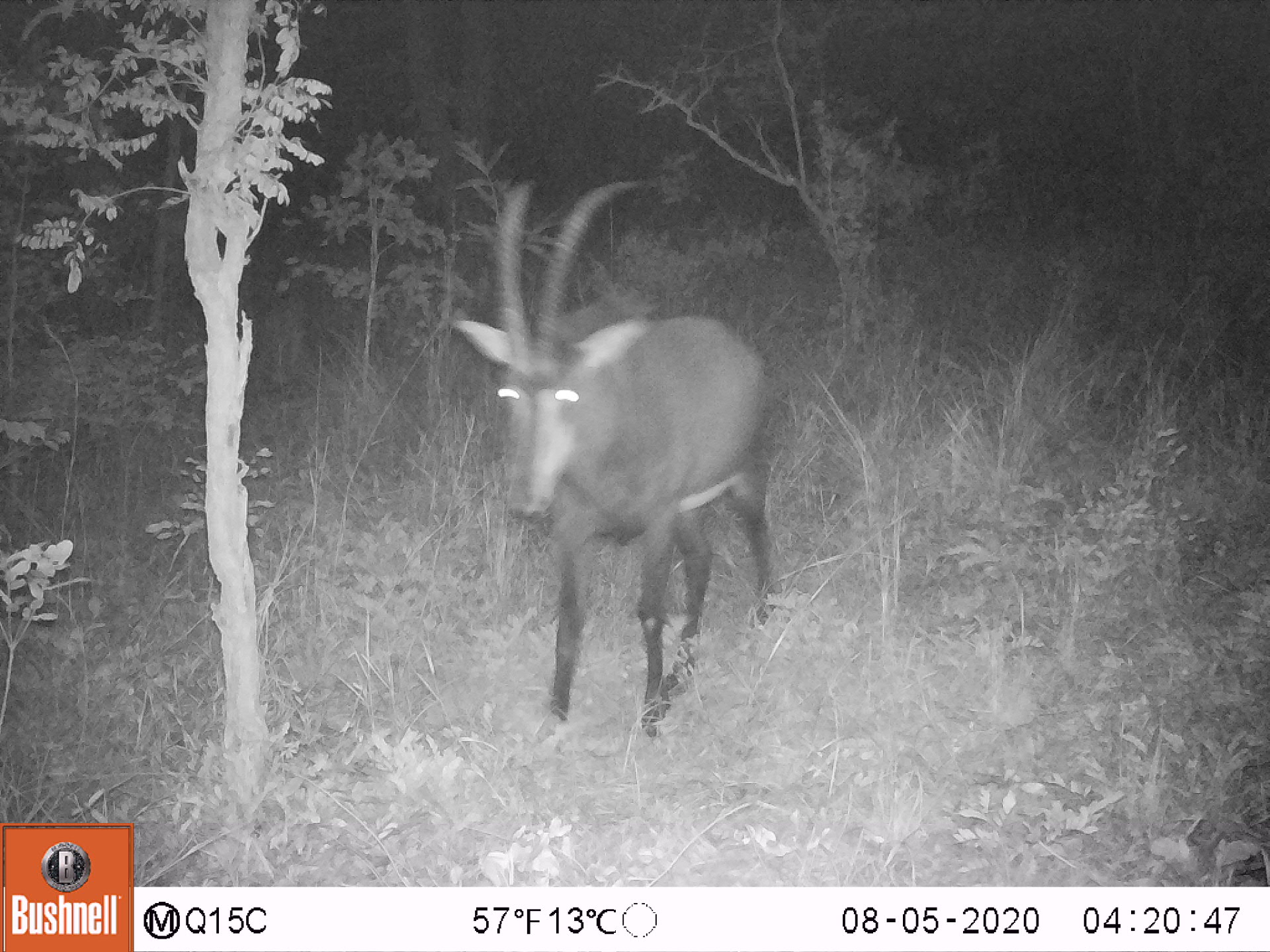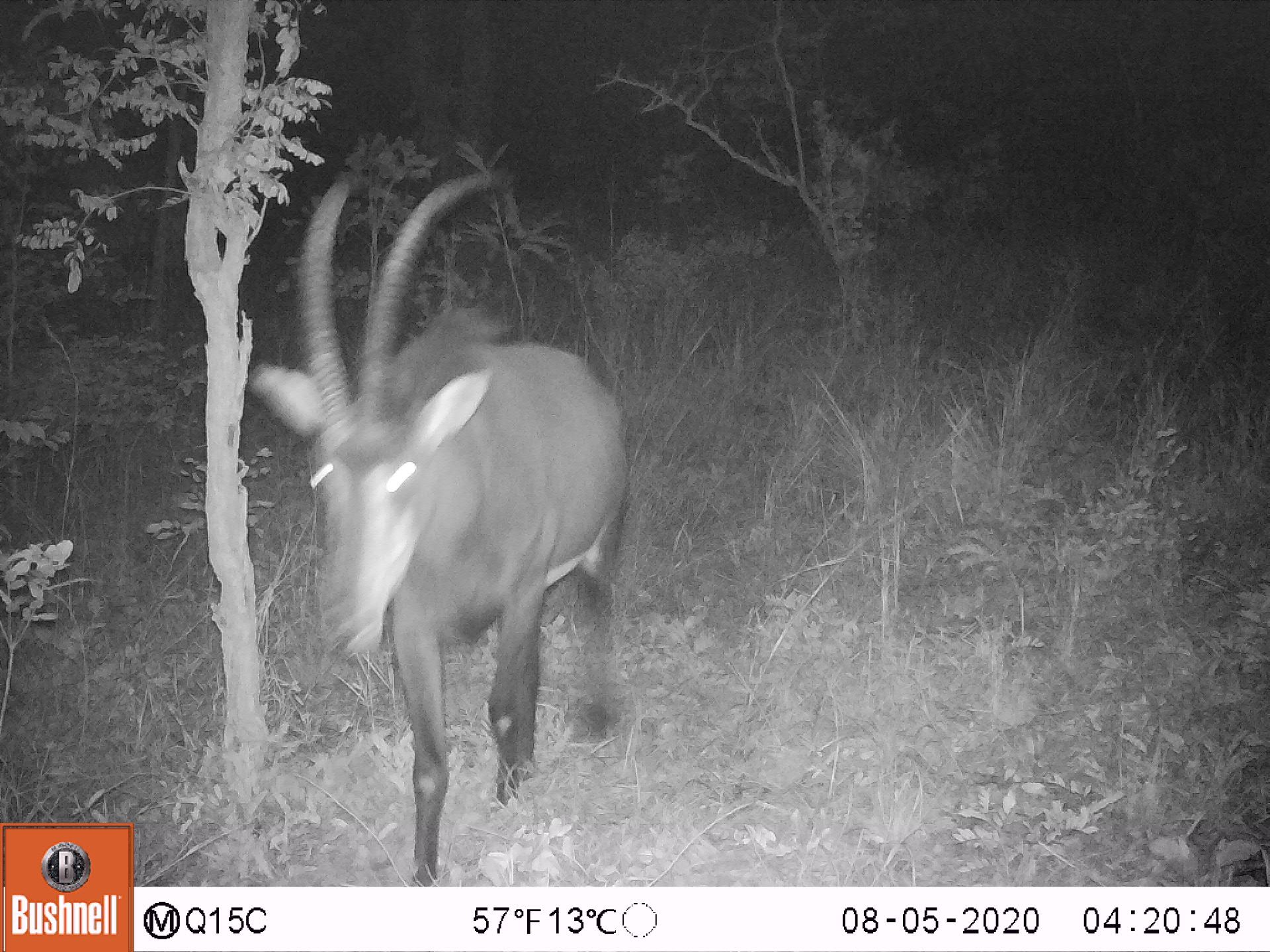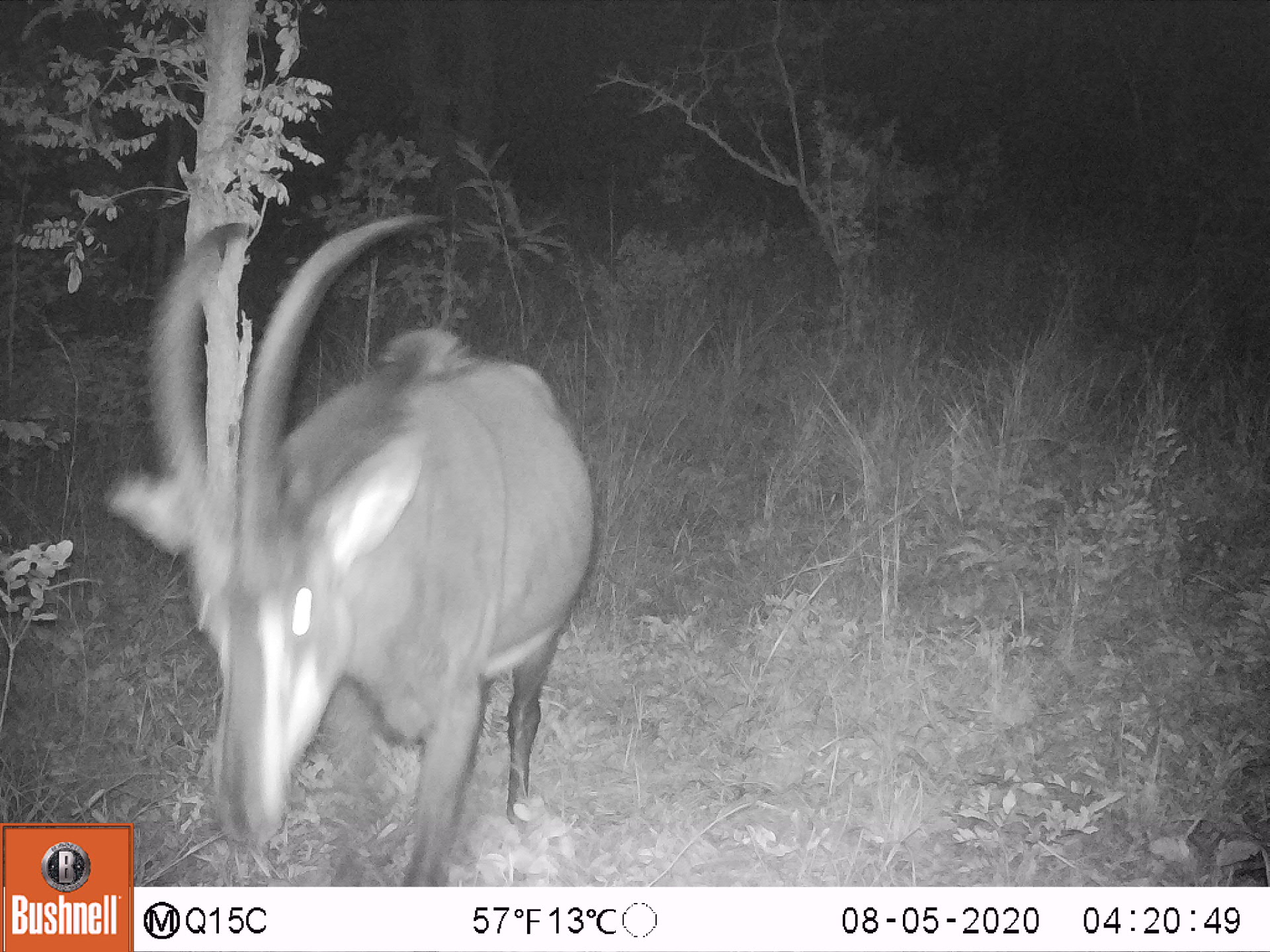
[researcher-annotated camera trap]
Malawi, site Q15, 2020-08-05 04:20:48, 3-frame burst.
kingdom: Animalia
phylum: Chordata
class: Mammalia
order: Artiodactyla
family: Bovidae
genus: Hippotragus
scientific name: Hippotragus niger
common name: sable antelope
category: sable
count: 1